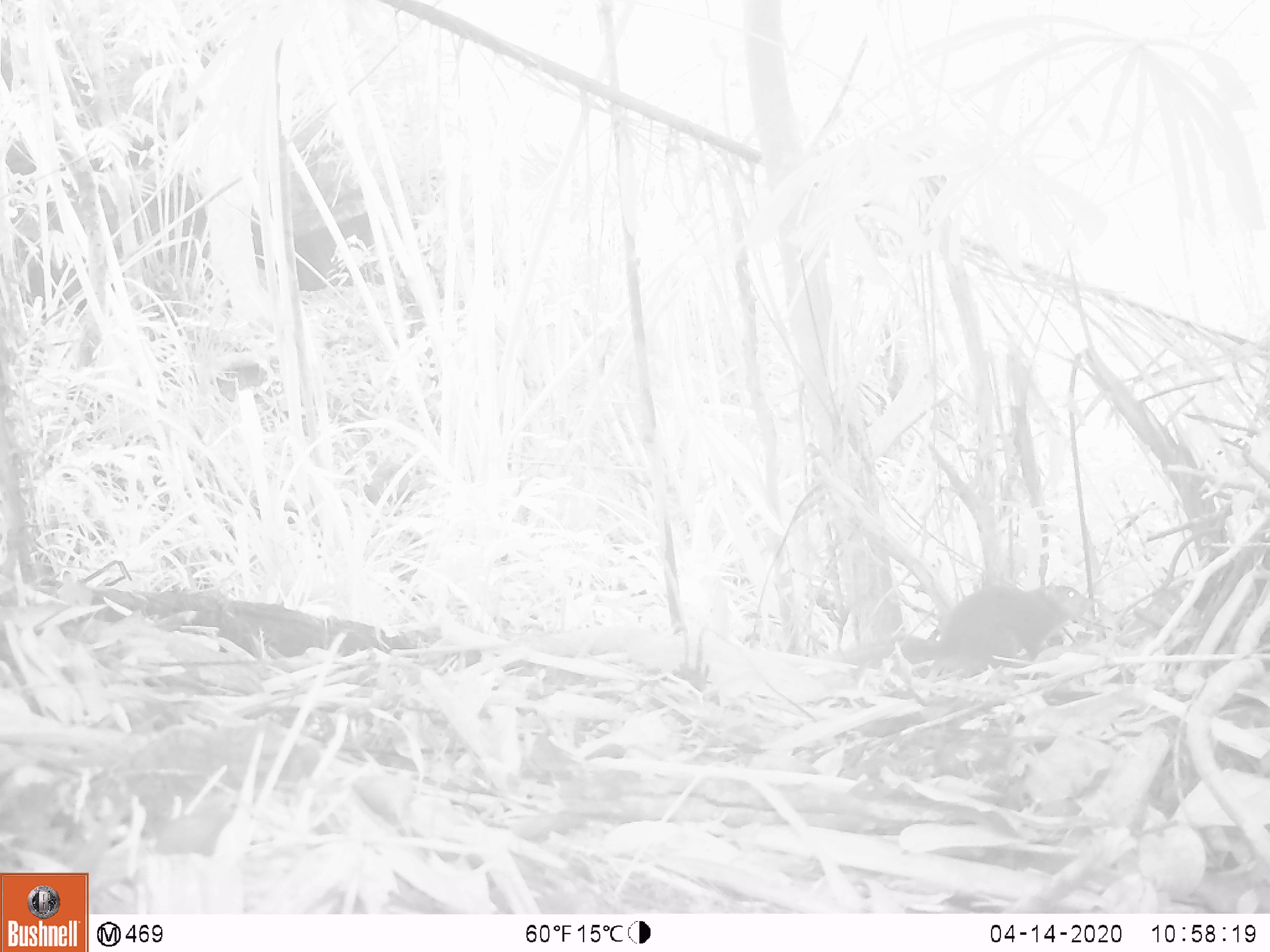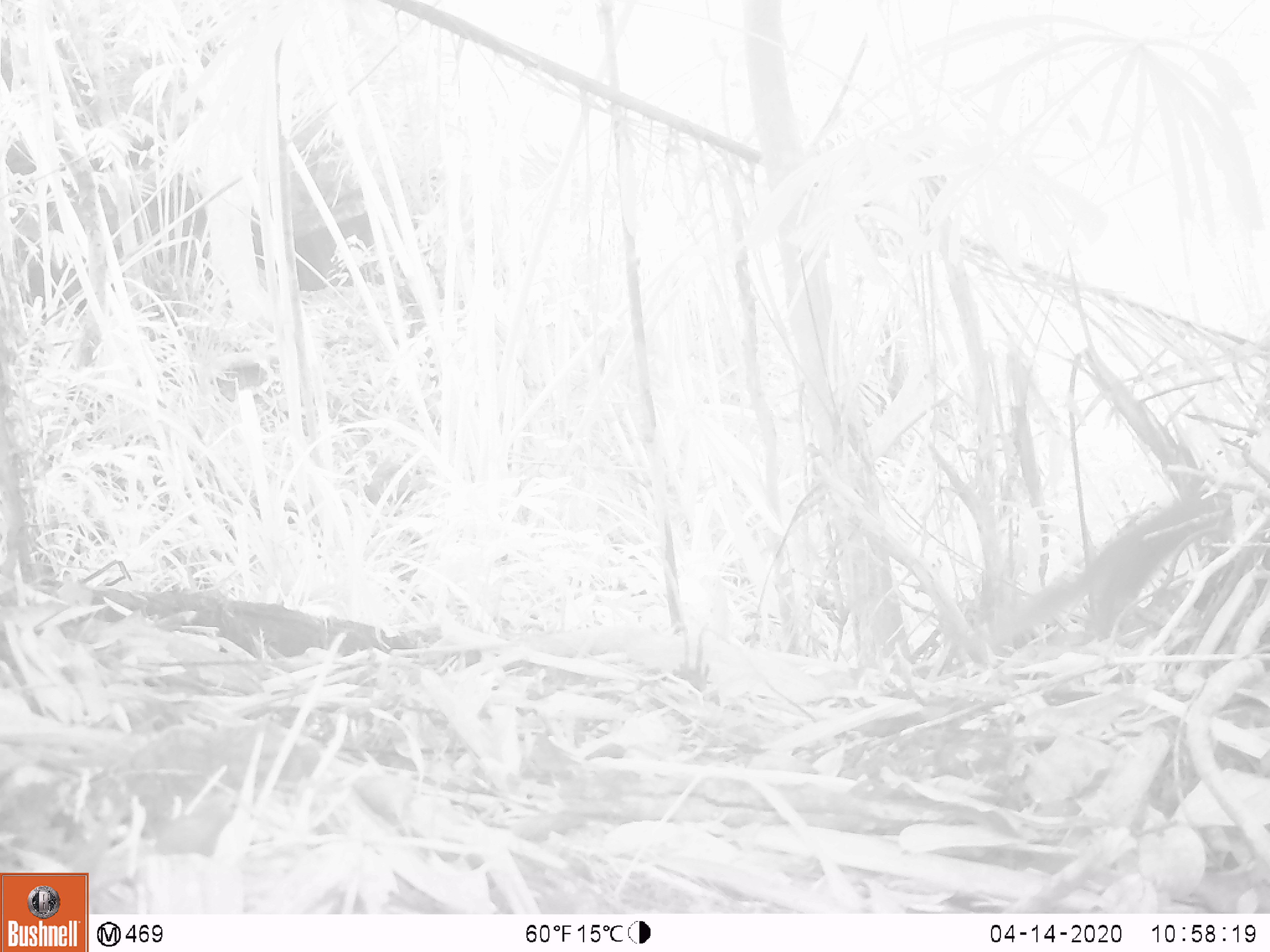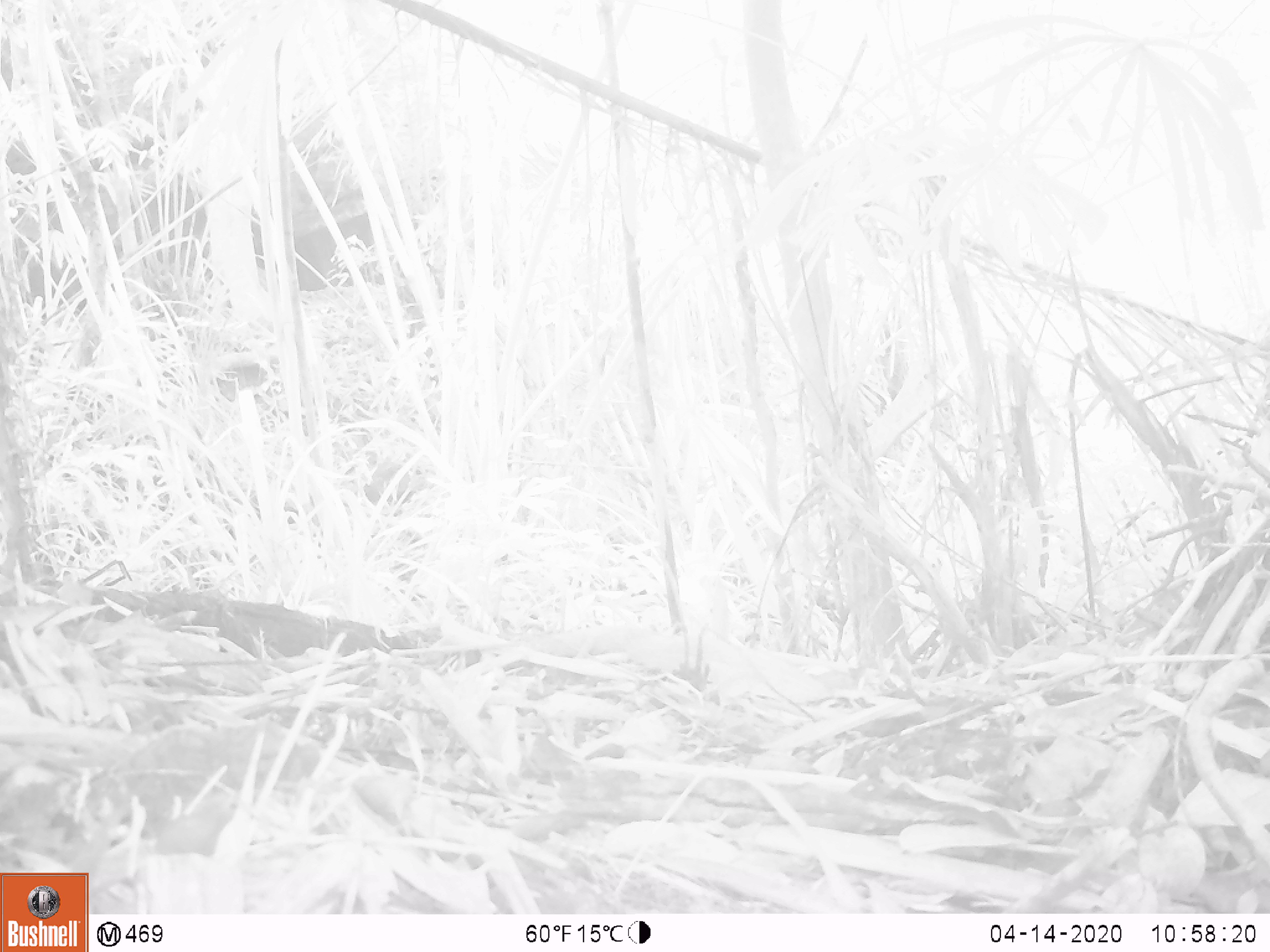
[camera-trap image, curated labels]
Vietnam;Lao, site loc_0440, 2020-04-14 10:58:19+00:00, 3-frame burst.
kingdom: Animalia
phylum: Chordata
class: Mammalia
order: Rodentia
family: Sciuridae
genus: Dremomys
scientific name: Dremomys rufigenis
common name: red-cheeked squirrel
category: red cheeked squirrel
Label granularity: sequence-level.